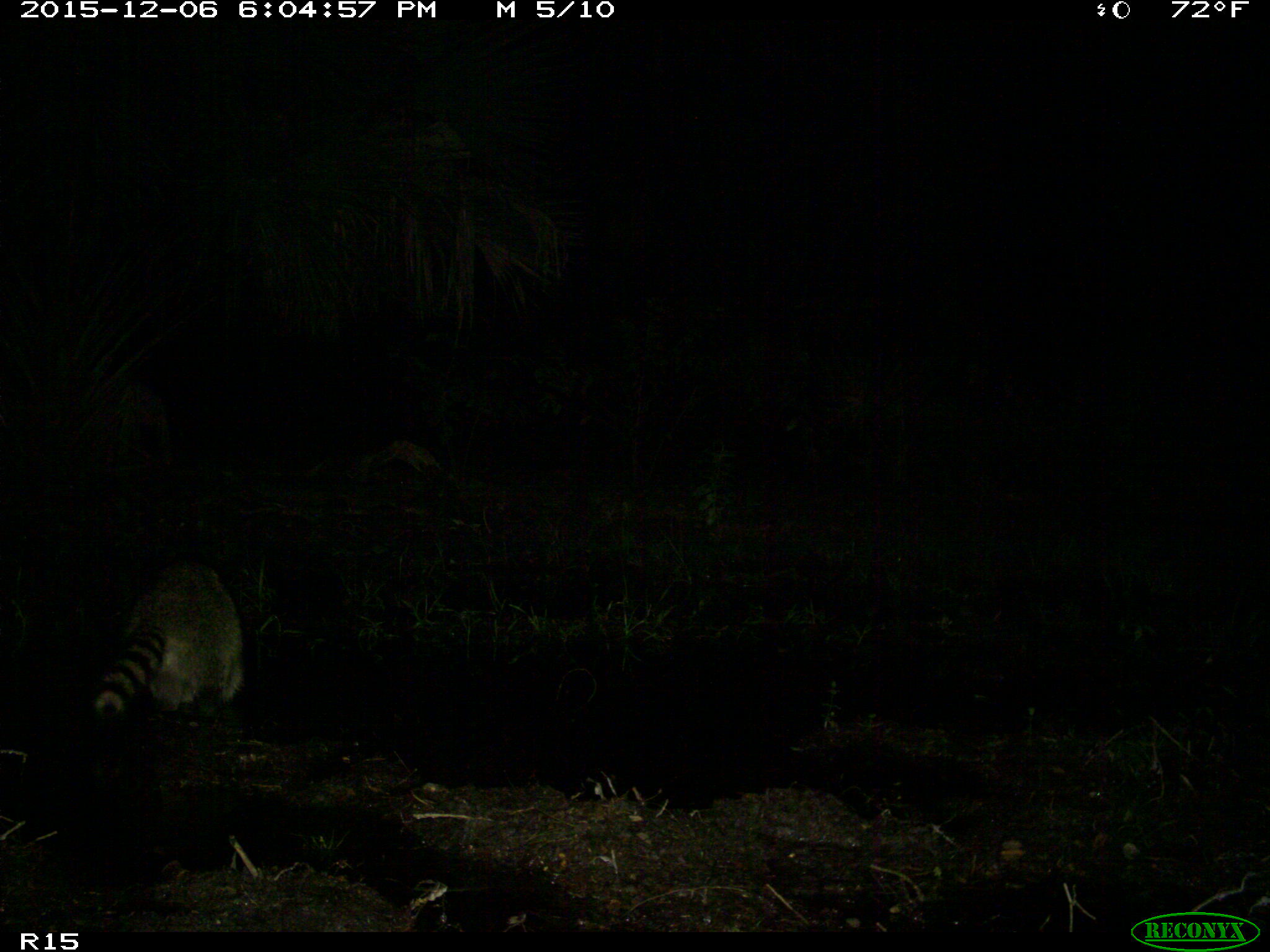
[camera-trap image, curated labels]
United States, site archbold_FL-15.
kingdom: Animalia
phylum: Chordata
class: Mammalia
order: Carnivora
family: Procyonidae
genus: Procyon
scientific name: Procyon lotor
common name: common raccoon